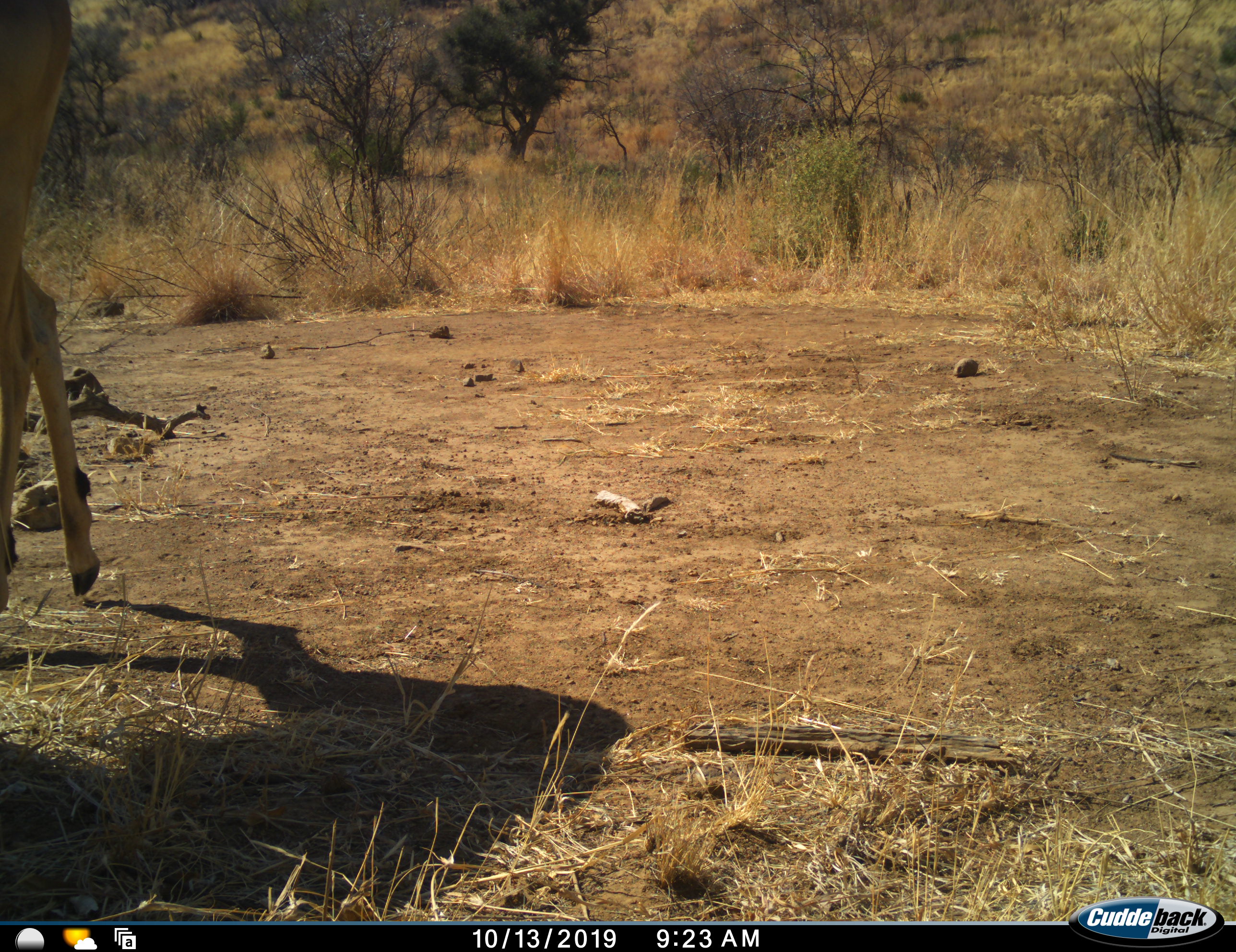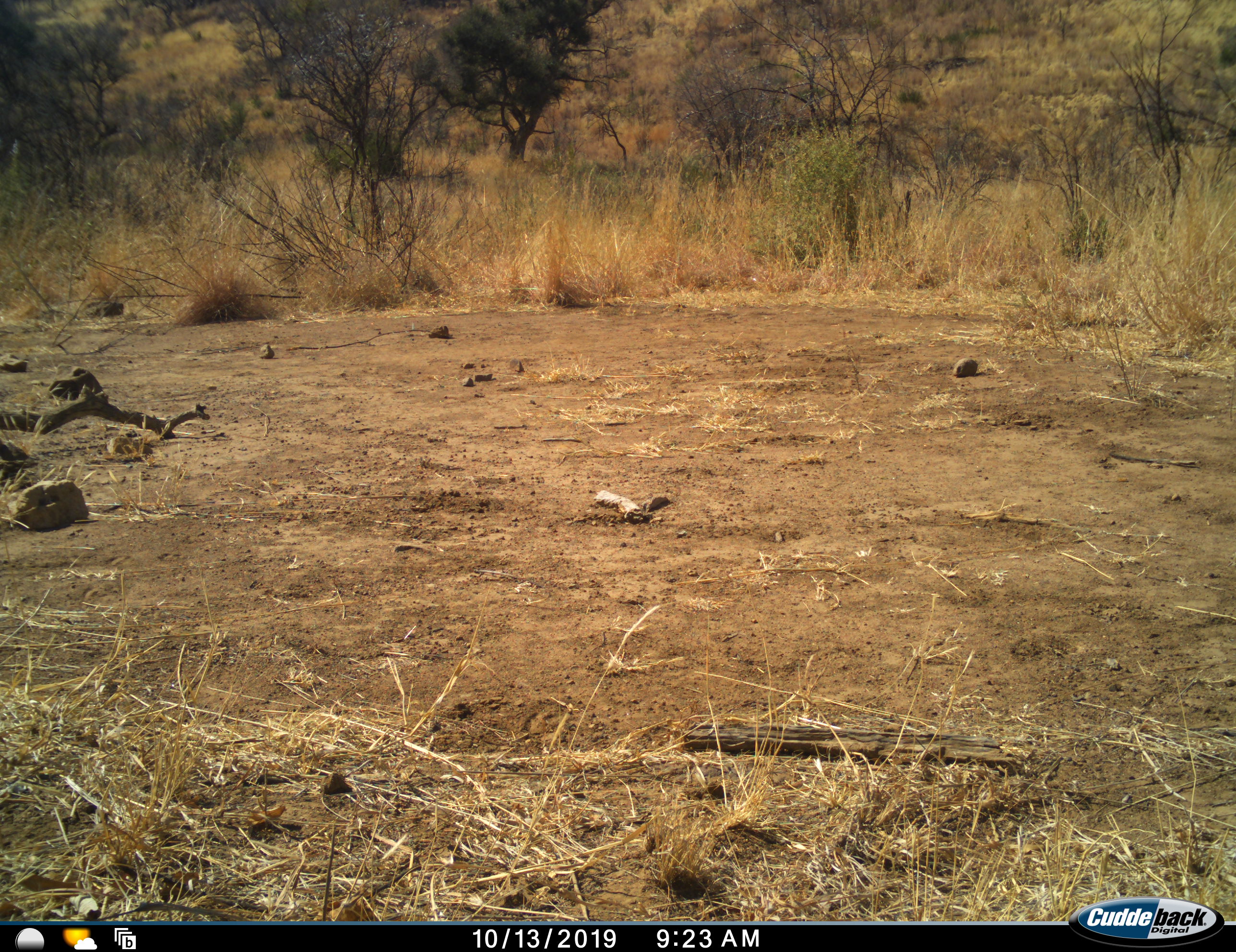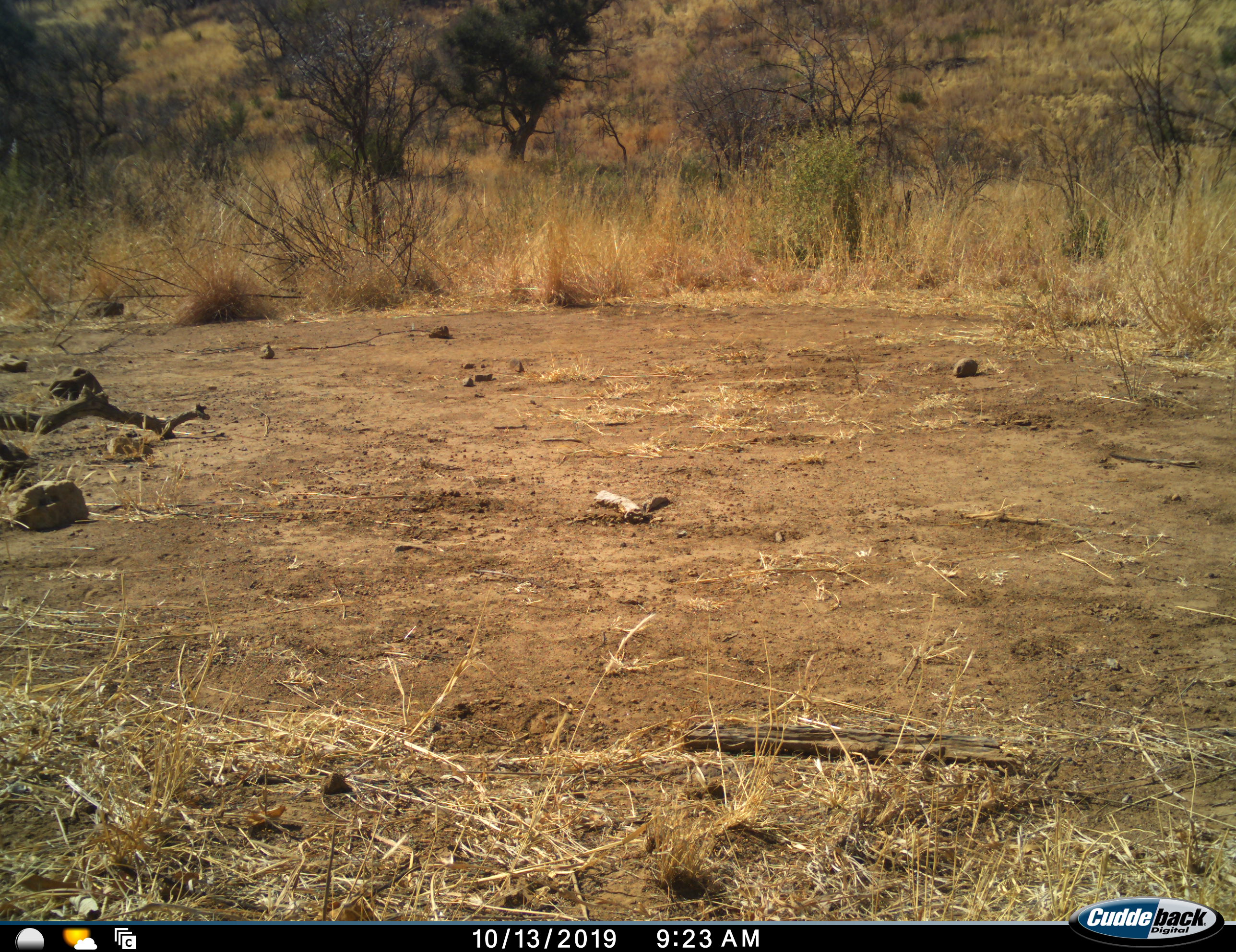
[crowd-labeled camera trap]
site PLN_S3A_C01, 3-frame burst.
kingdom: Animalia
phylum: Chordata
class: Mammalia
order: Artiodactyla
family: Bovidae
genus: Aepyceros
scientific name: Aepyceros melampus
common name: impala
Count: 1.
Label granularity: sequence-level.